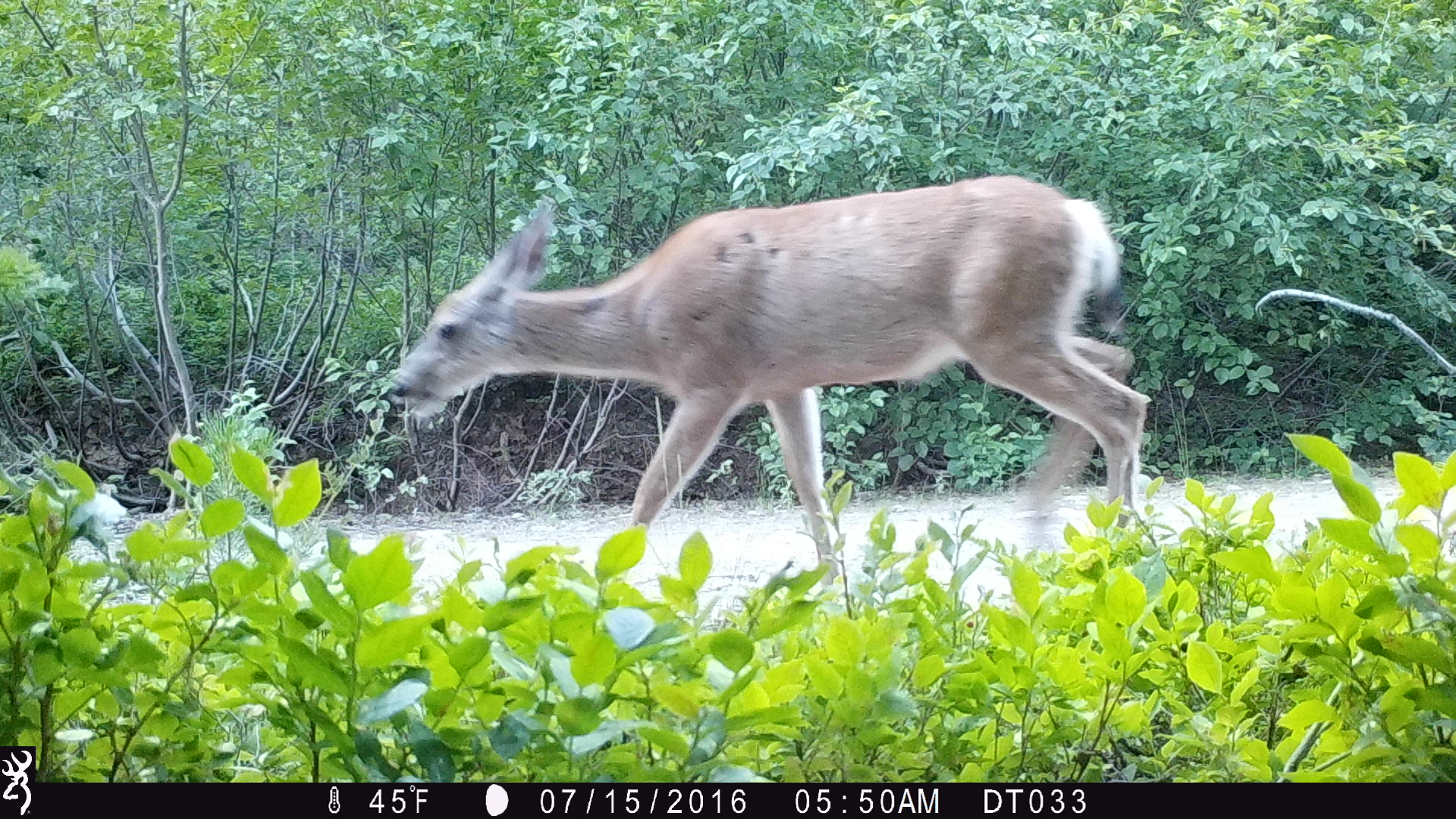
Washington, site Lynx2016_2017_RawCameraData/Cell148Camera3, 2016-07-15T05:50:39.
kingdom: Animalia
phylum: Chordata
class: Mammalia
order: Artiodactyla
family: Cervidae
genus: Odocoileus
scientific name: Odocoileus hemionus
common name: mule deer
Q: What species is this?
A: Odocoileus hemionus (mule deer).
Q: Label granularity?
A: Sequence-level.